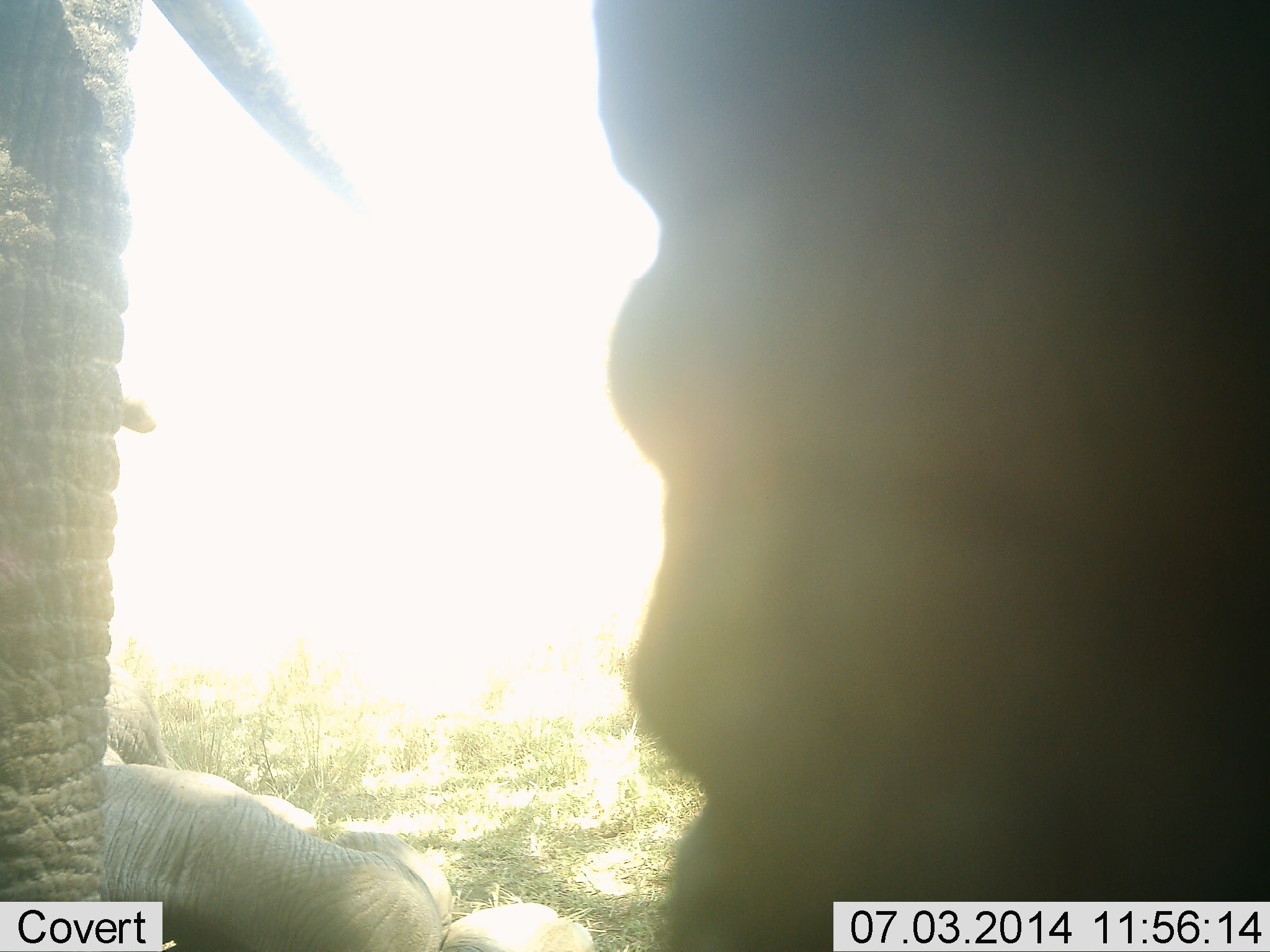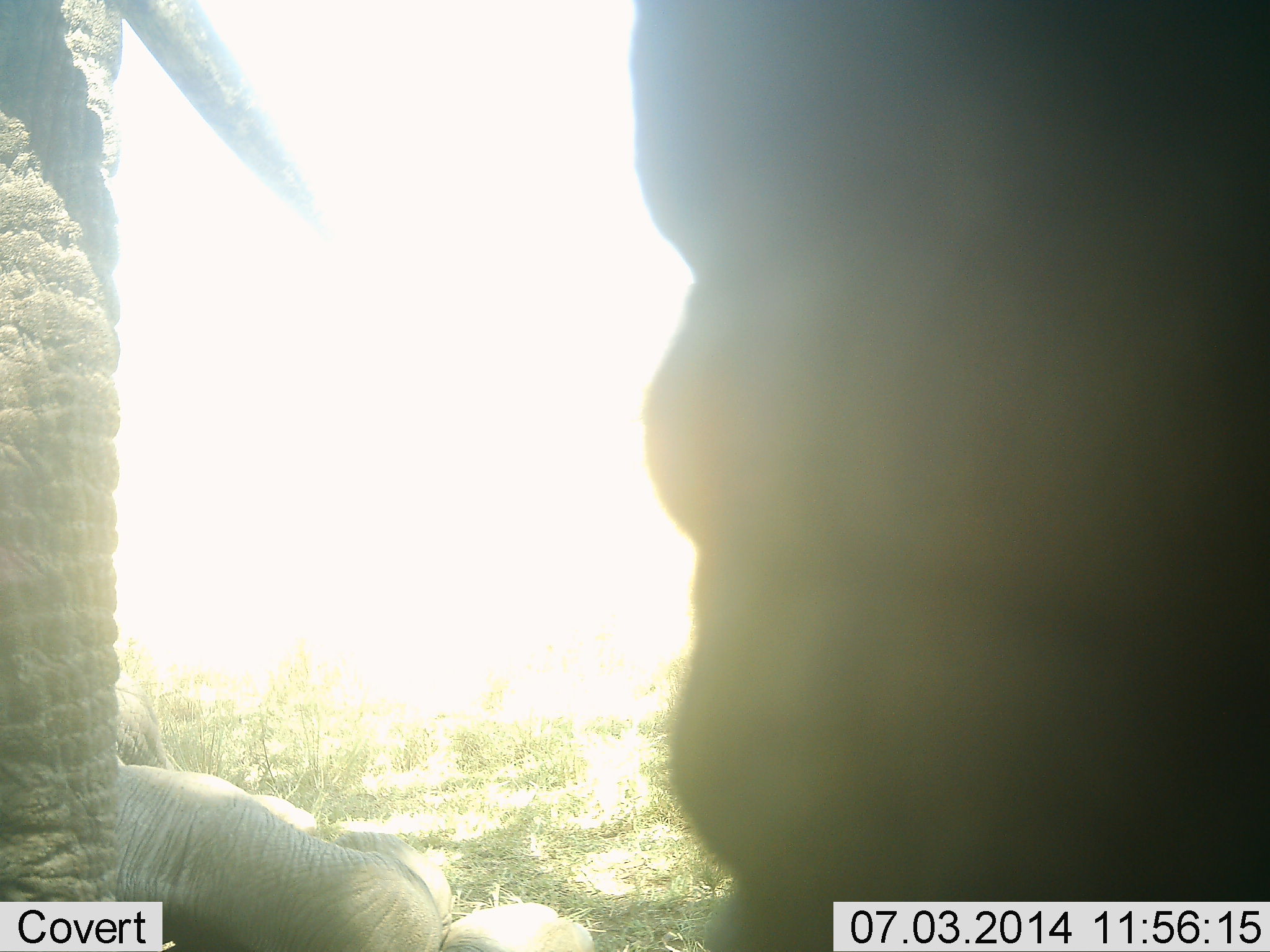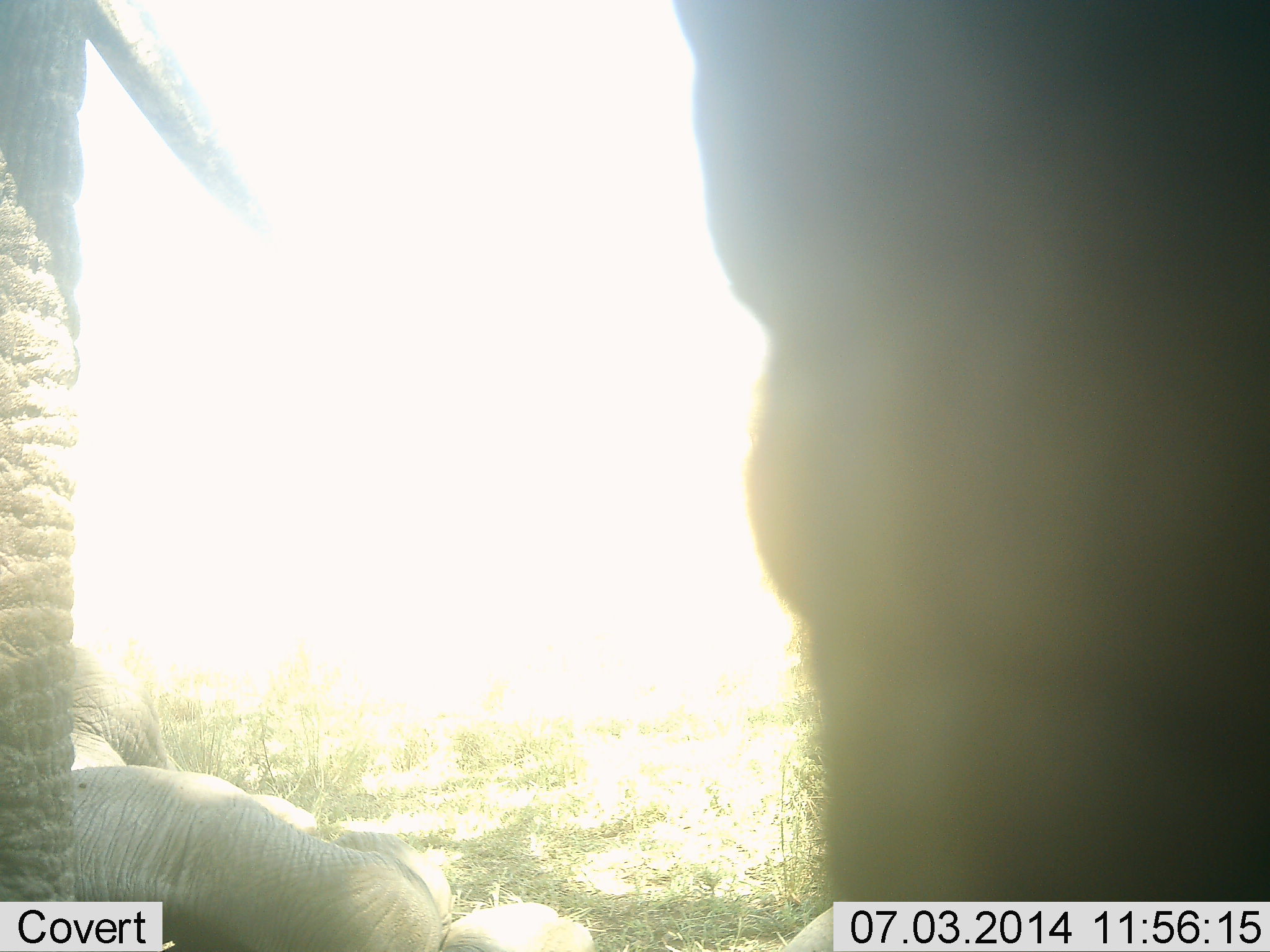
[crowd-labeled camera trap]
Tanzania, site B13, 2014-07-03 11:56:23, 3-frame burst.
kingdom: Animalia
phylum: Chordata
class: Mammalia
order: Proboscidea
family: Elephantidae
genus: Loxodonta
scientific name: Loxodonta africana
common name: african bush elephant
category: elephant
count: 2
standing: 82%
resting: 73%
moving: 9%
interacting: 0%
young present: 55%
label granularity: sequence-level